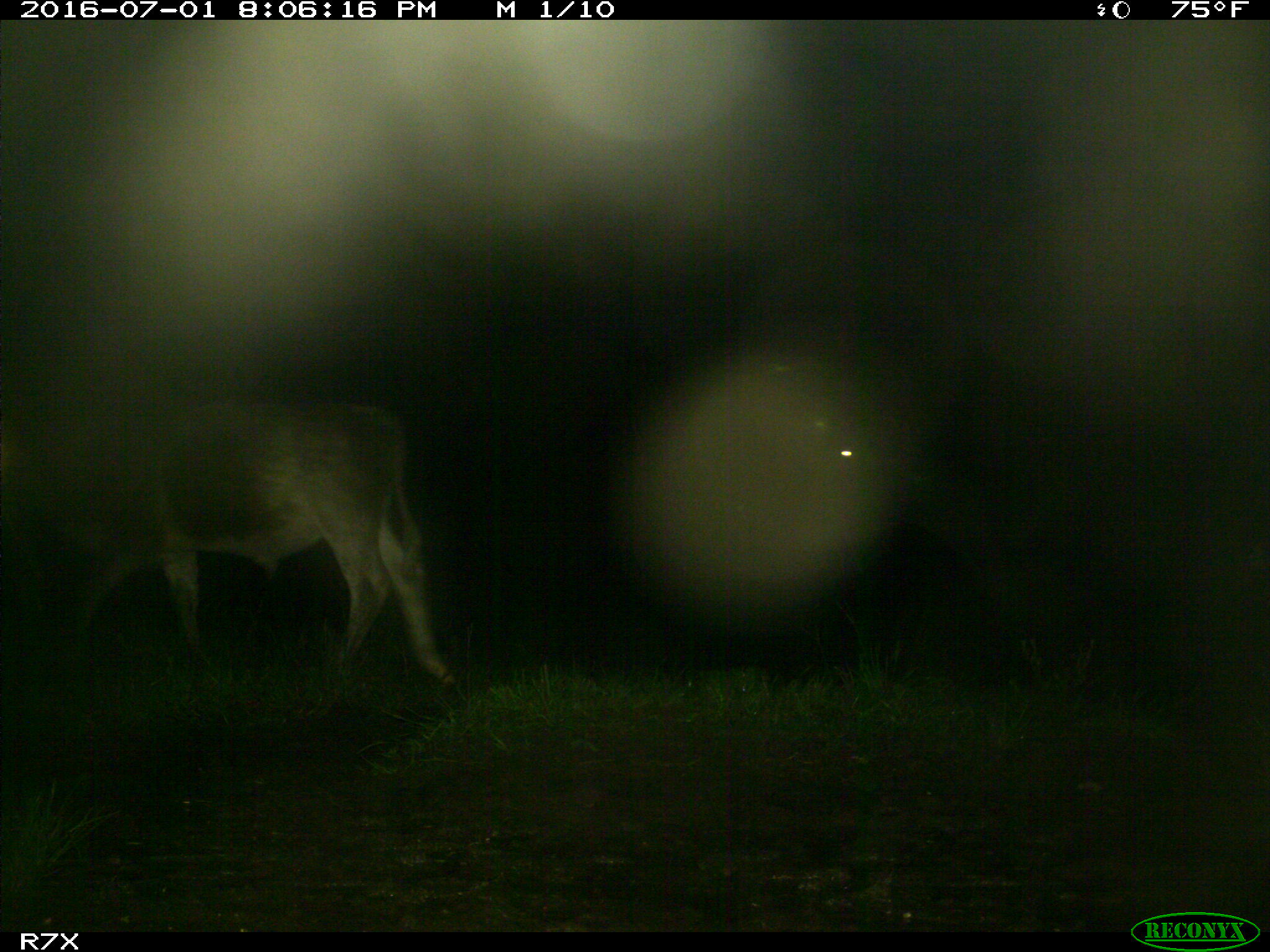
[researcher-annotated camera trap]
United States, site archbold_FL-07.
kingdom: Animalia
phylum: Chordata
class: Mammalia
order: Artiodactyla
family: Bovidae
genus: Bos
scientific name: Bos taurus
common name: domestic cow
Bos taurus (domestic cow).